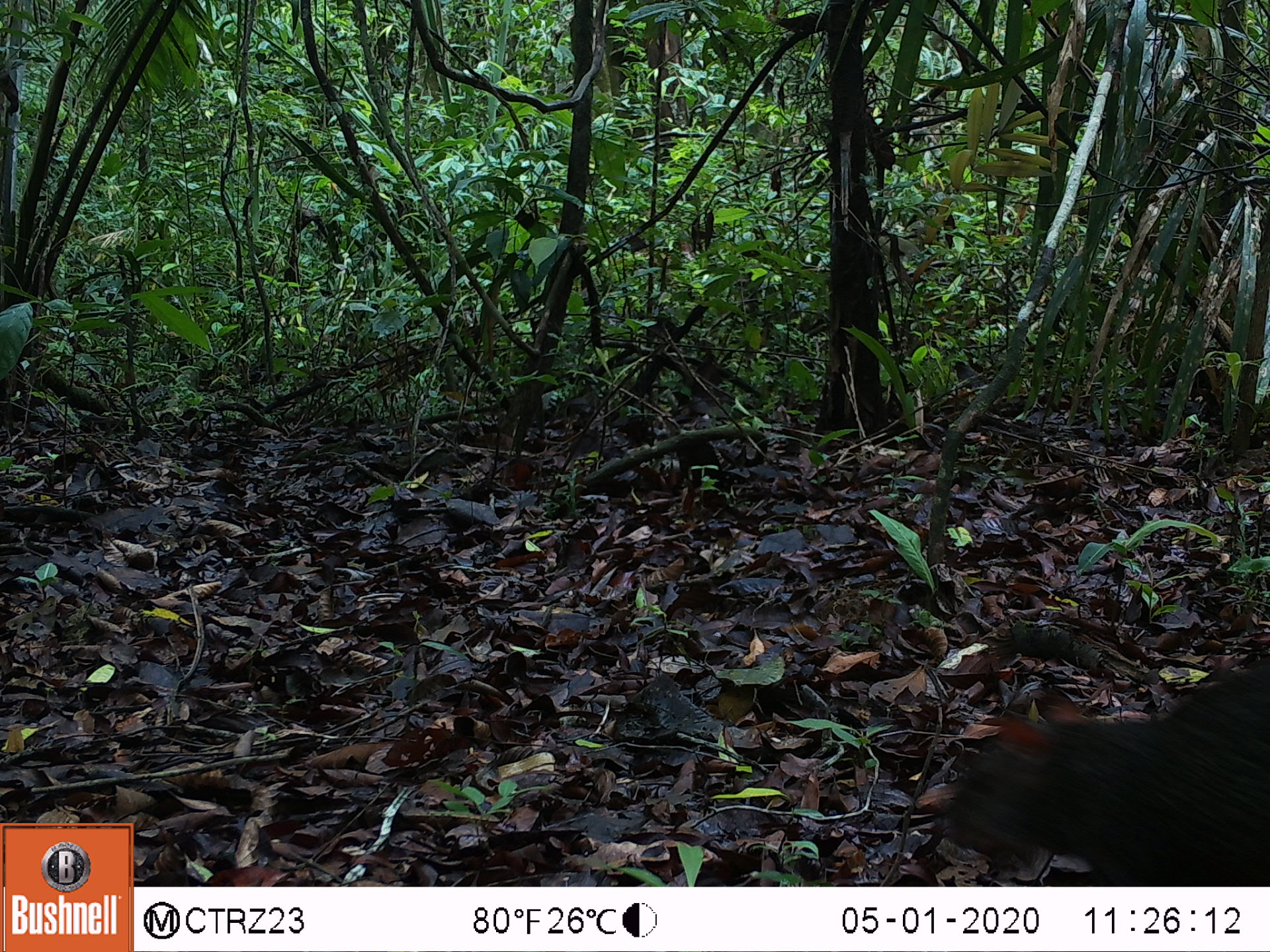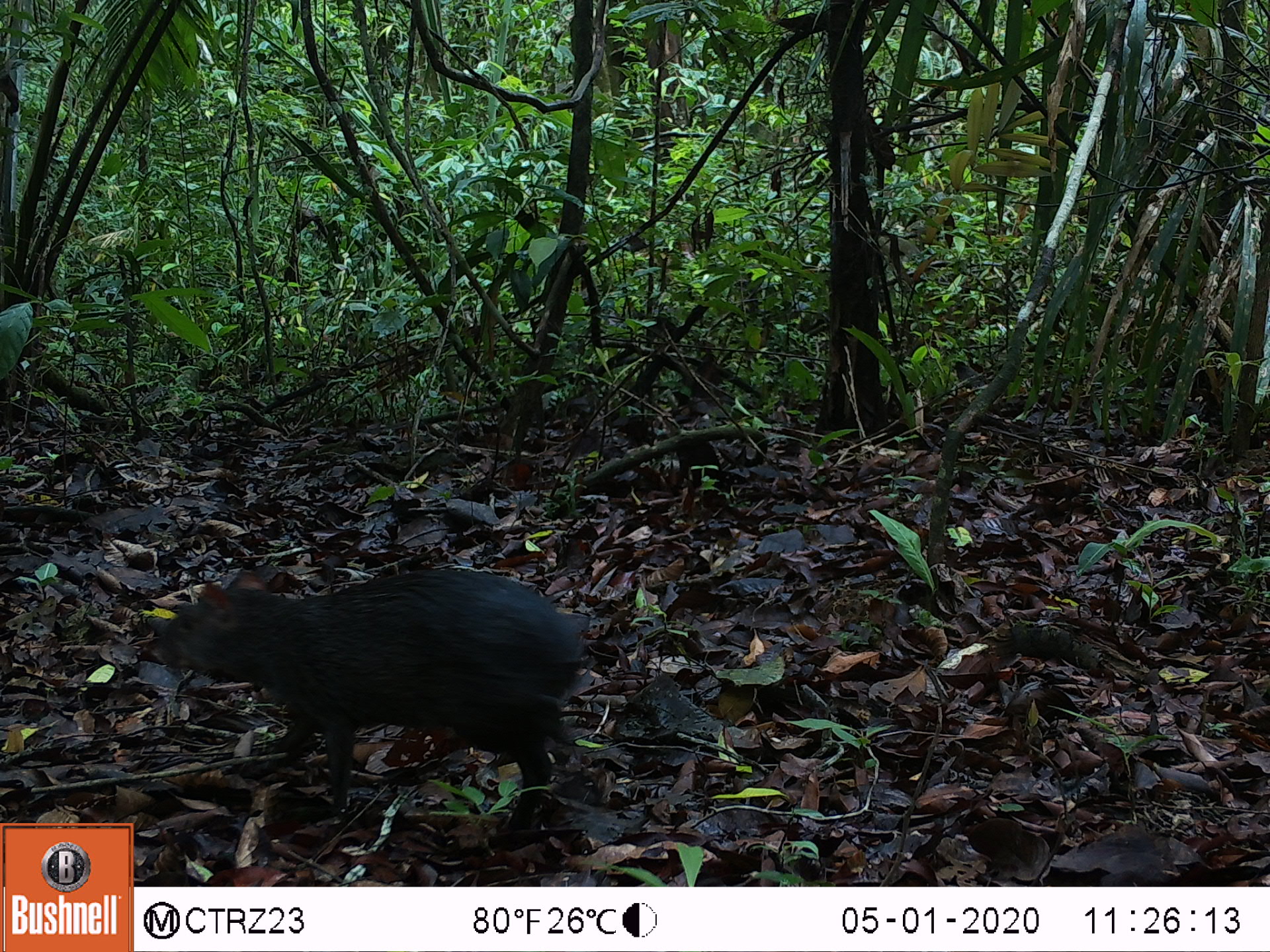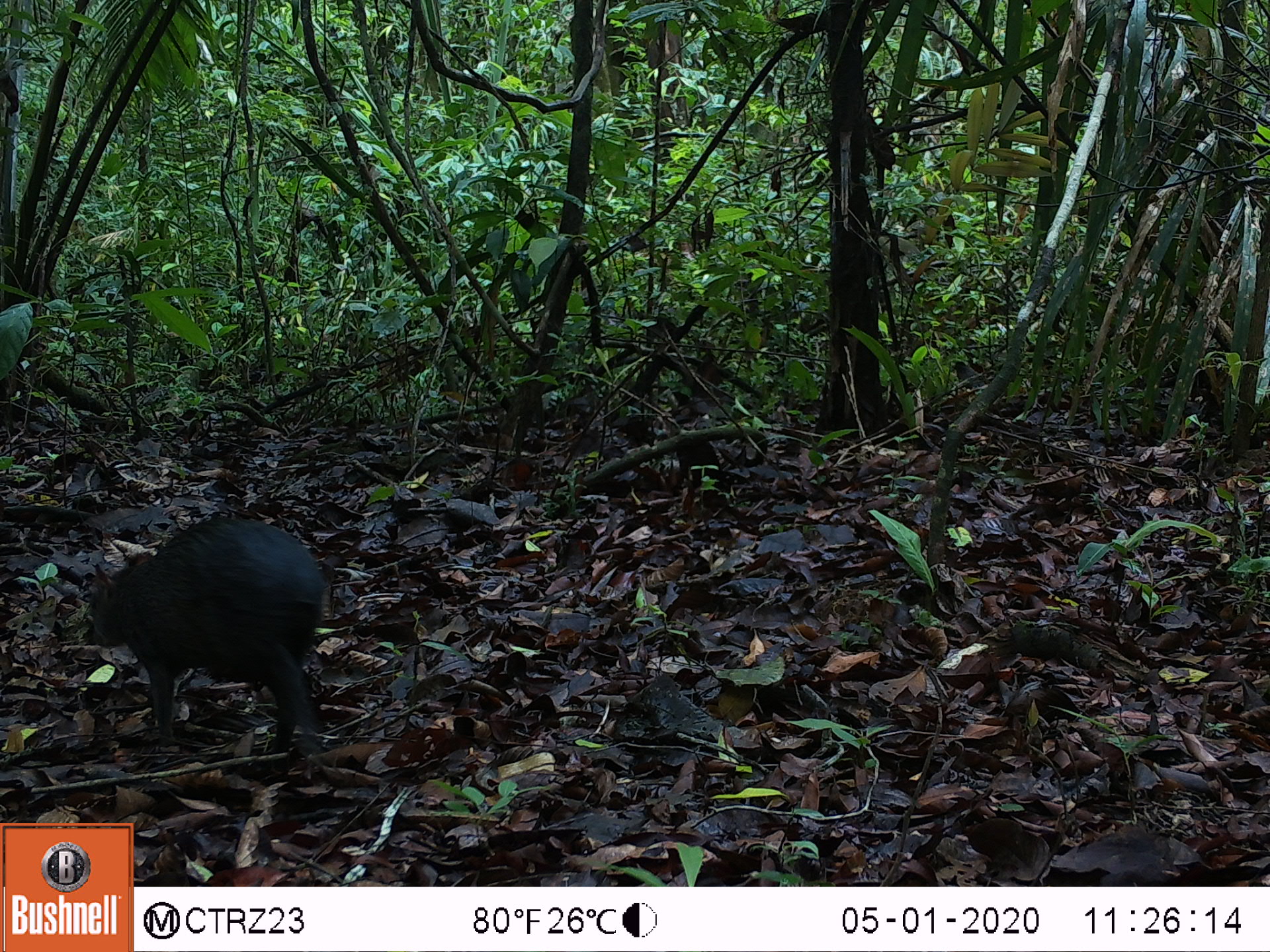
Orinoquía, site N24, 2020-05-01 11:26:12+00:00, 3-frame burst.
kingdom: Animalia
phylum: Chordata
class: Mammalia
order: Rodentia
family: Dasyproctidae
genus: Dasyprocta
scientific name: Dasyprocta fuliginosa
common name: black agouti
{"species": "black agouti (Dasyprocta fuliginosa)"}